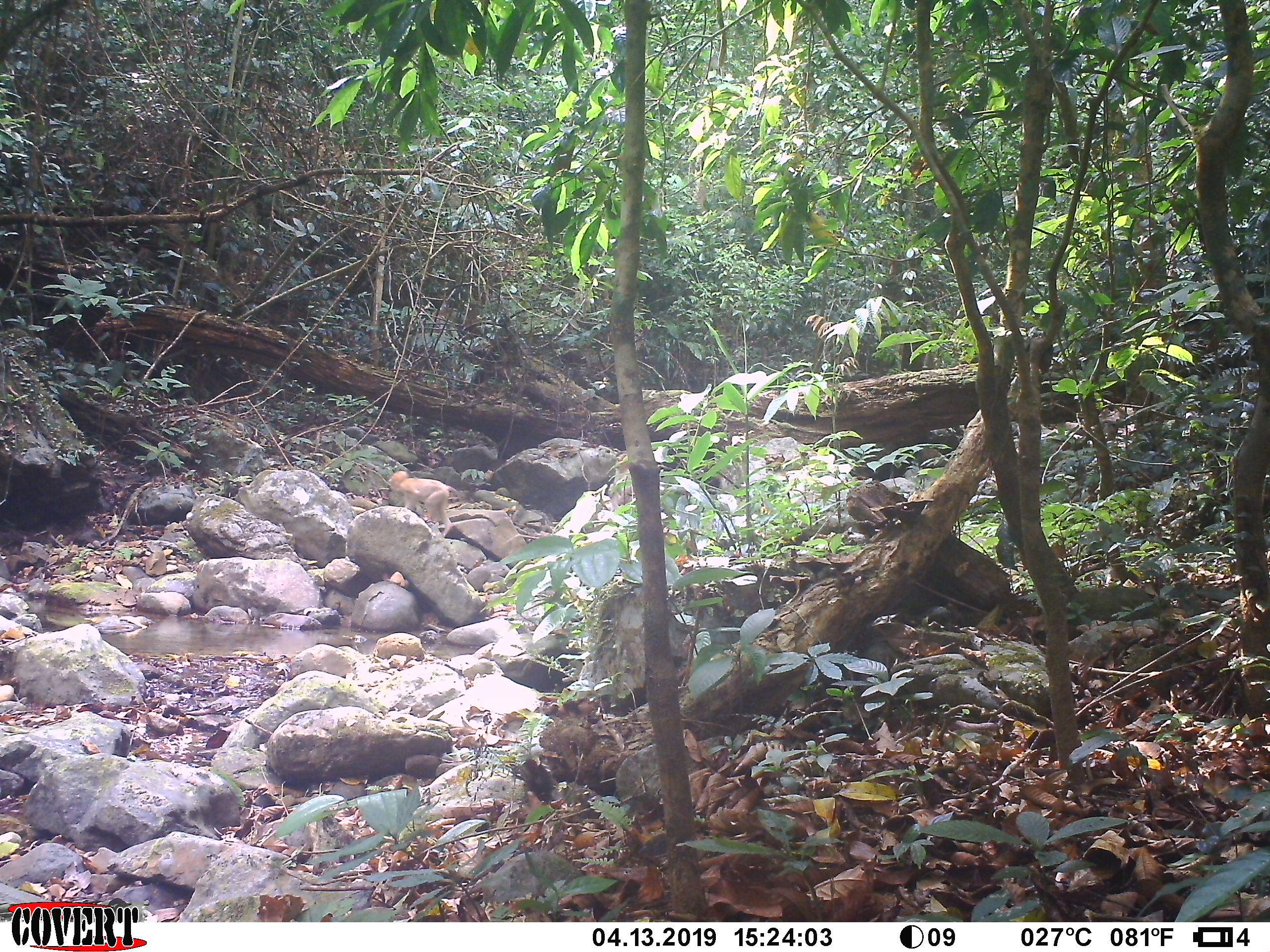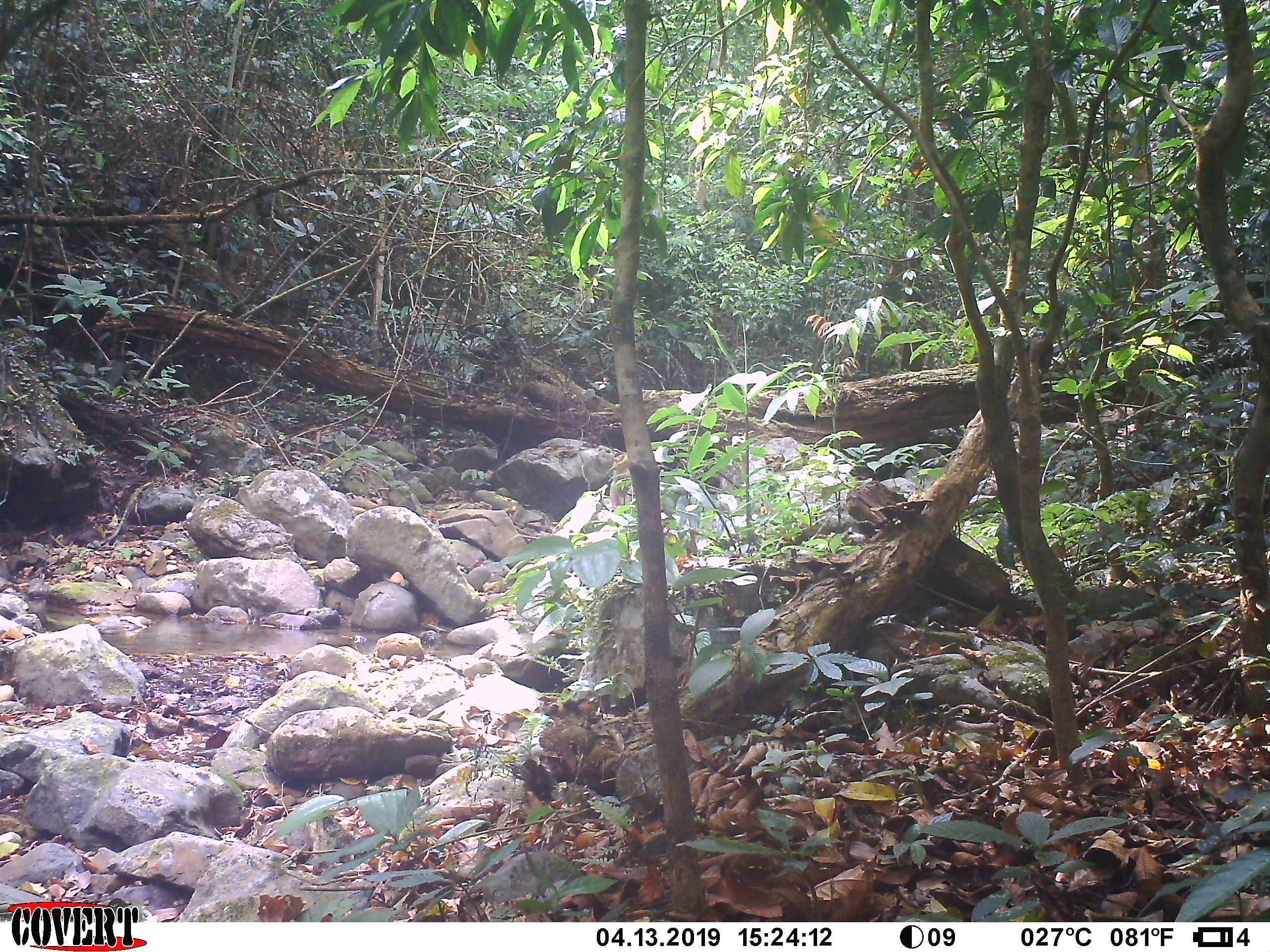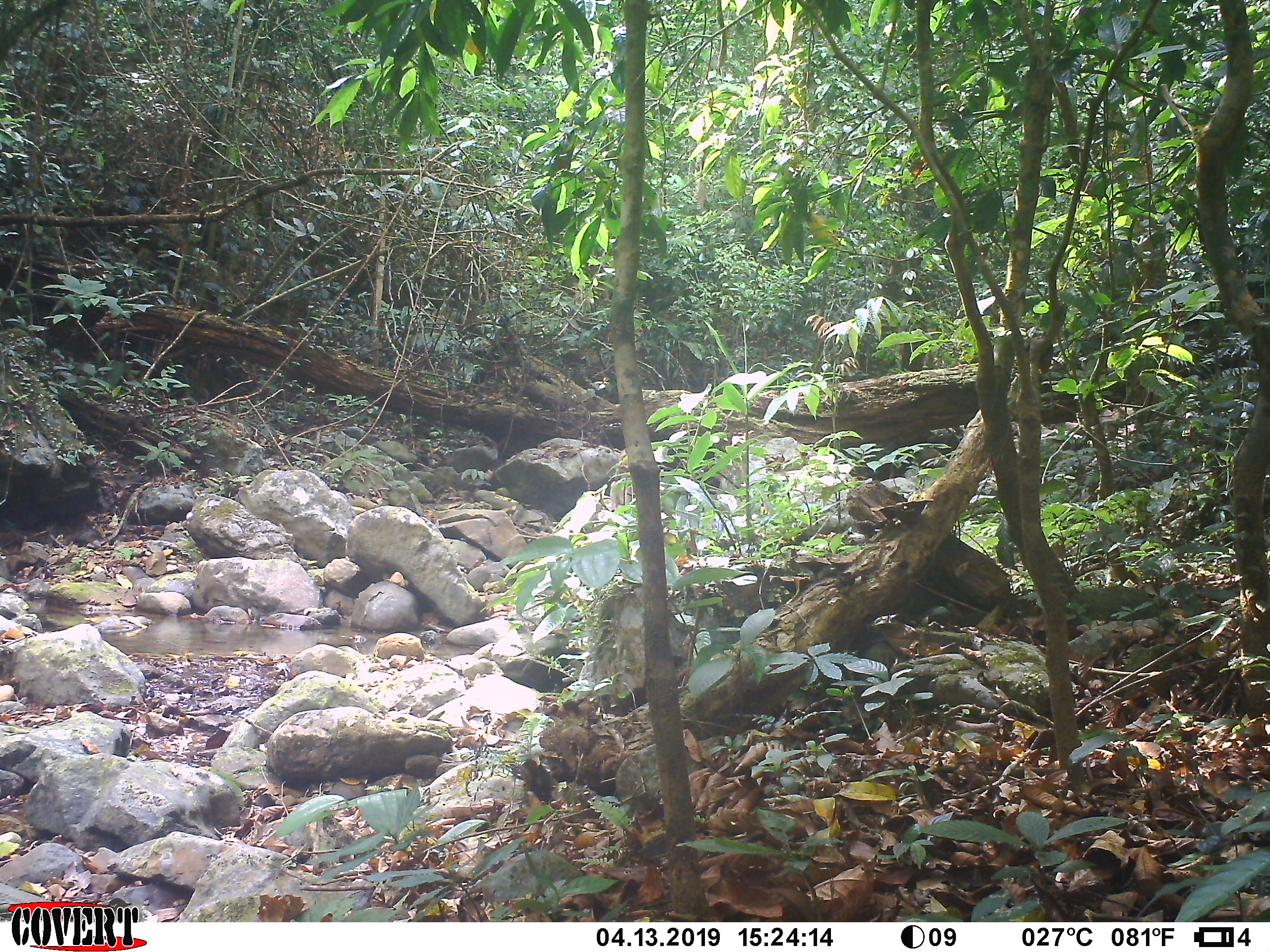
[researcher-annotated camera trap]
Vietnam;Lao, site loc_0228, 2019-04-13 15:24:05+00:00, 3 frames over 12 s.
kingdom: Animalia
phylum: Chordata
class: Mammalia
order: Primates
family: Cercopithecidae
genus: Macaca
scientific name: Macaca nemestrina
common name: pig-tailed macaque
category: pig tailed macaque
Pig tailed macaque (pig-tailed macaque) (Macaca nemestrina). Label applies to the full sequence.